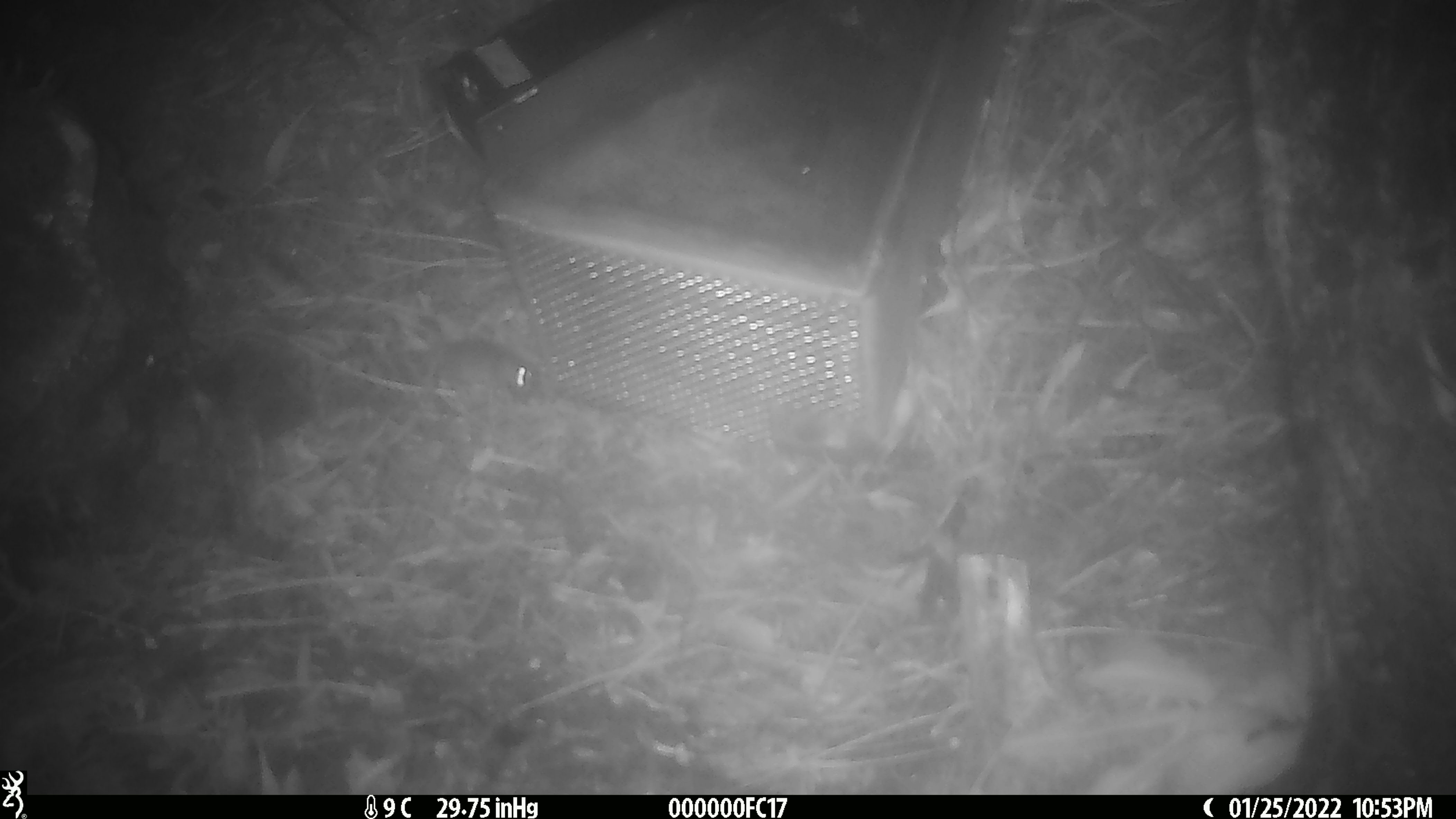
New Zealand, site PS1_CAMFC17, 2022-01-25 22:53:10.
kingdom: Animalia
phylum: Chordata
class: Mammalia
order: Rodentia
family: Muridae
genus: Mus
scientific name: Mus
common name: mouse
Mouse (Mus).